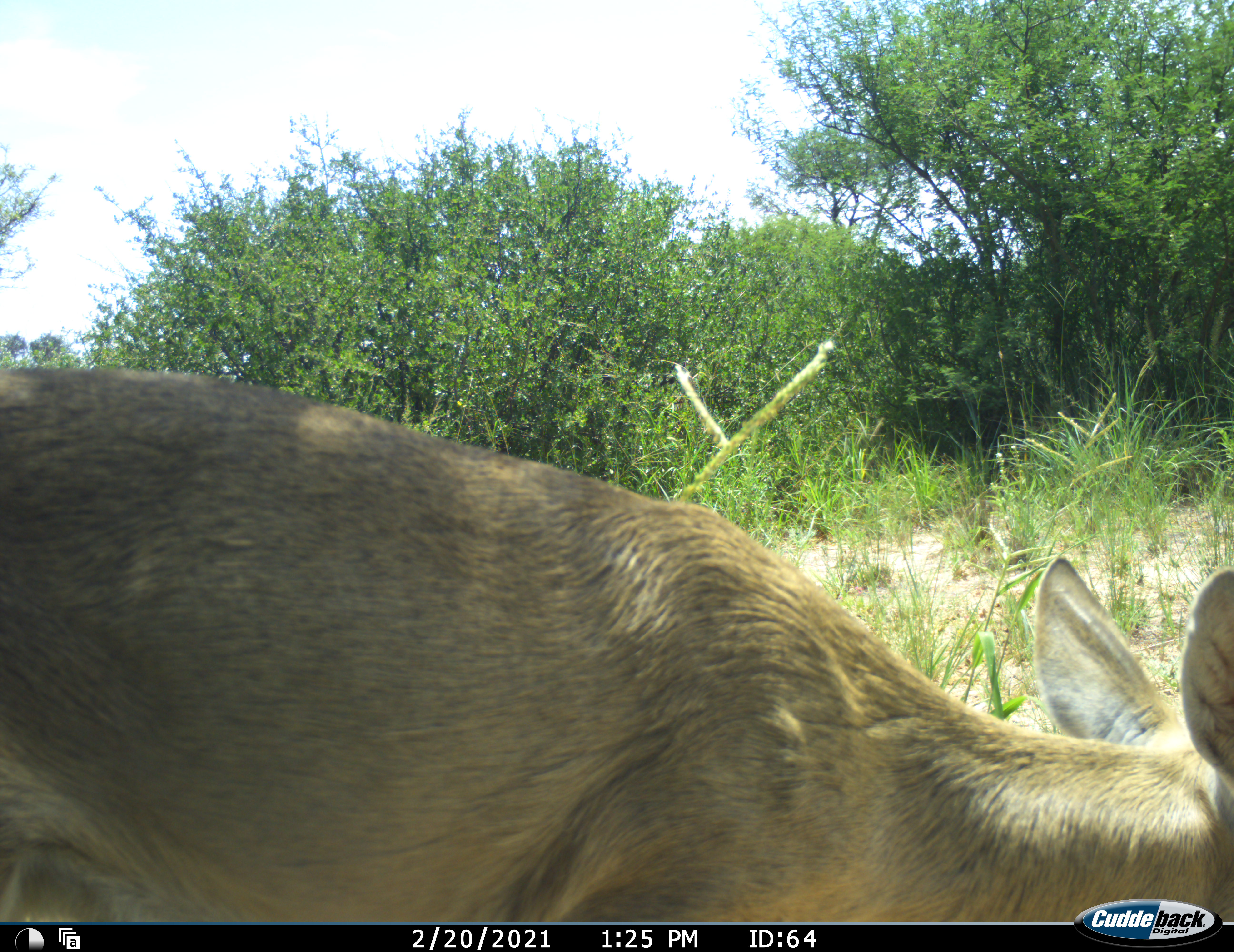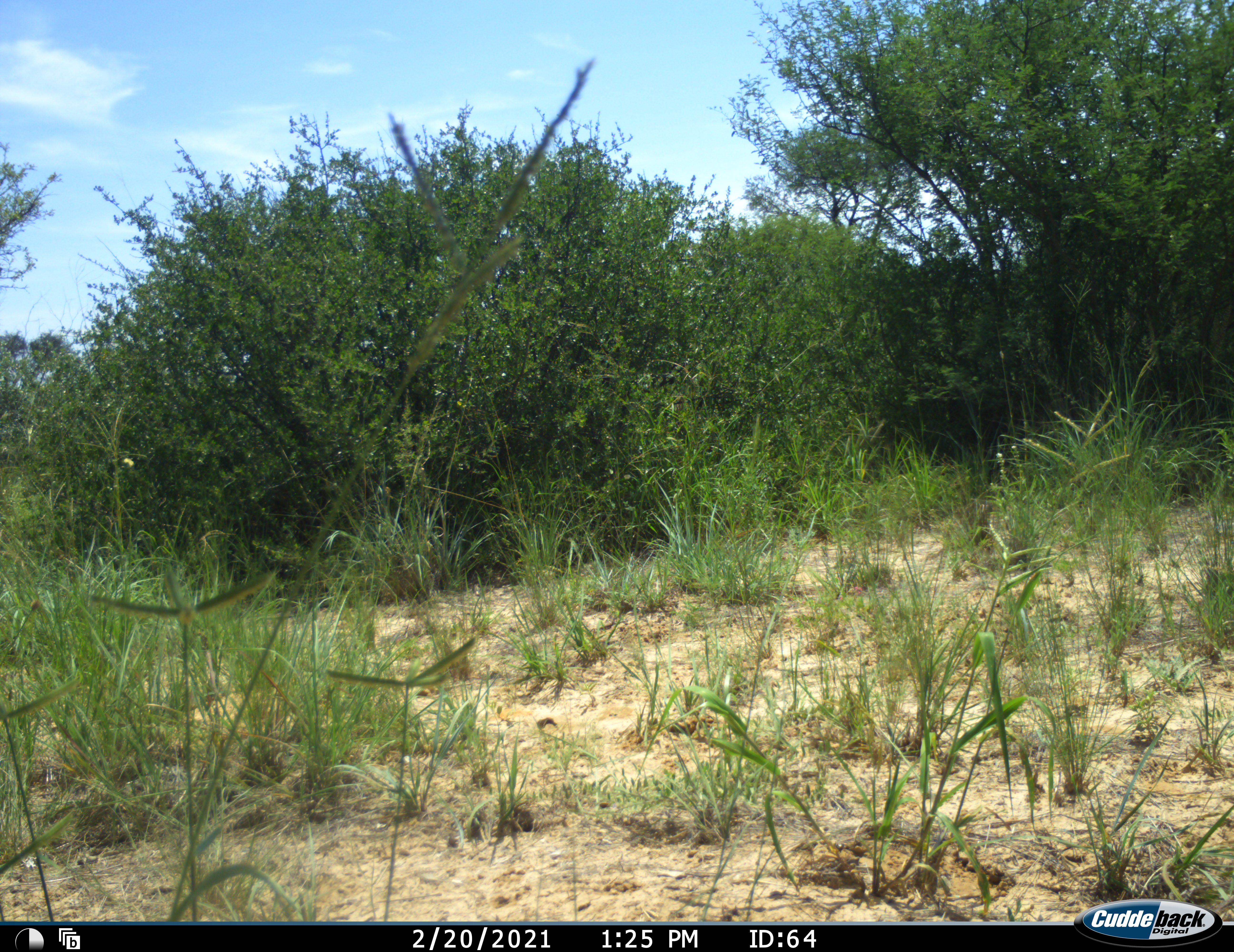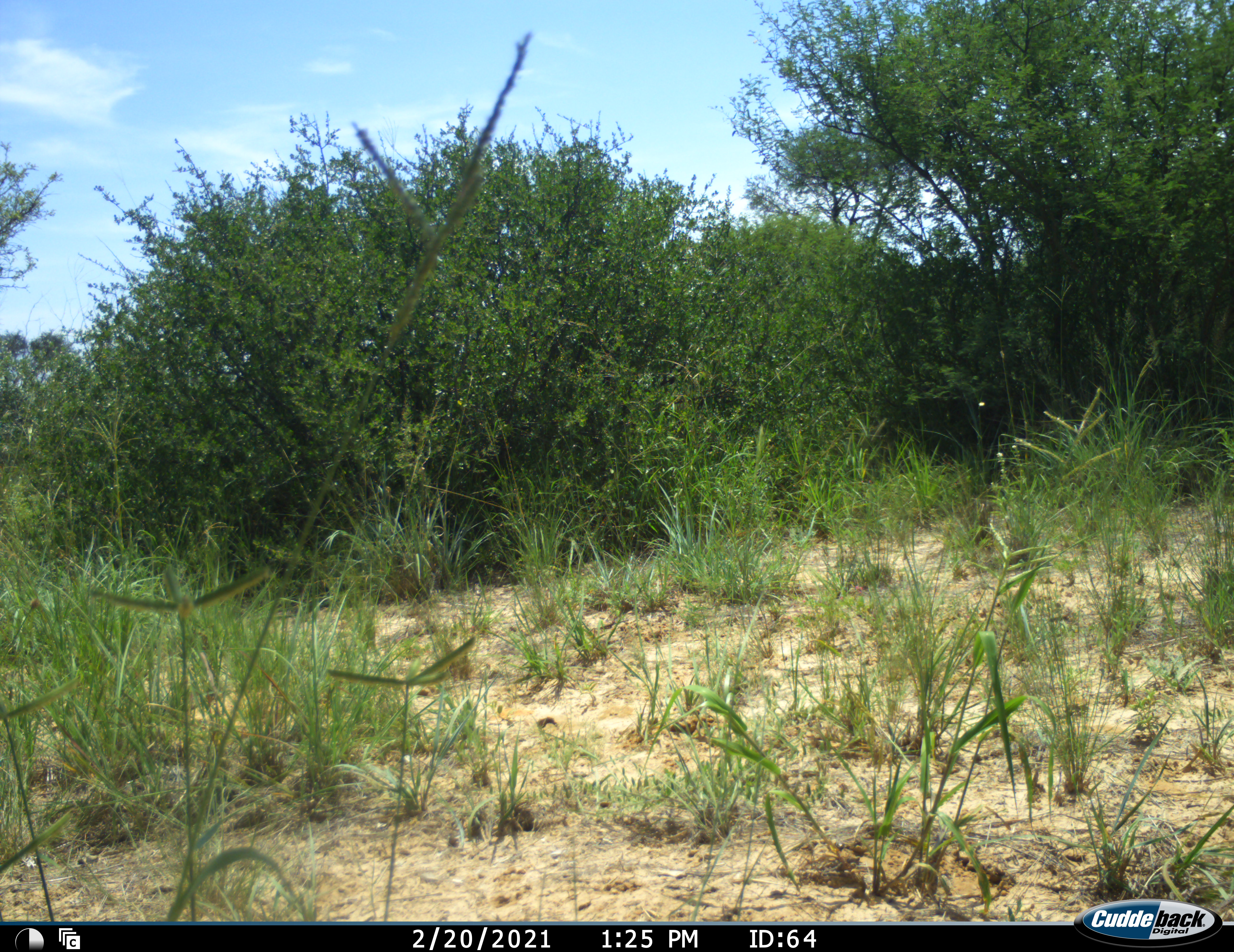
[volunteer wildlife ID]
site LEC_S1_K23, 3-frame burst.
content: unidentified animal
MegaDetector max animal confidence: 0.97